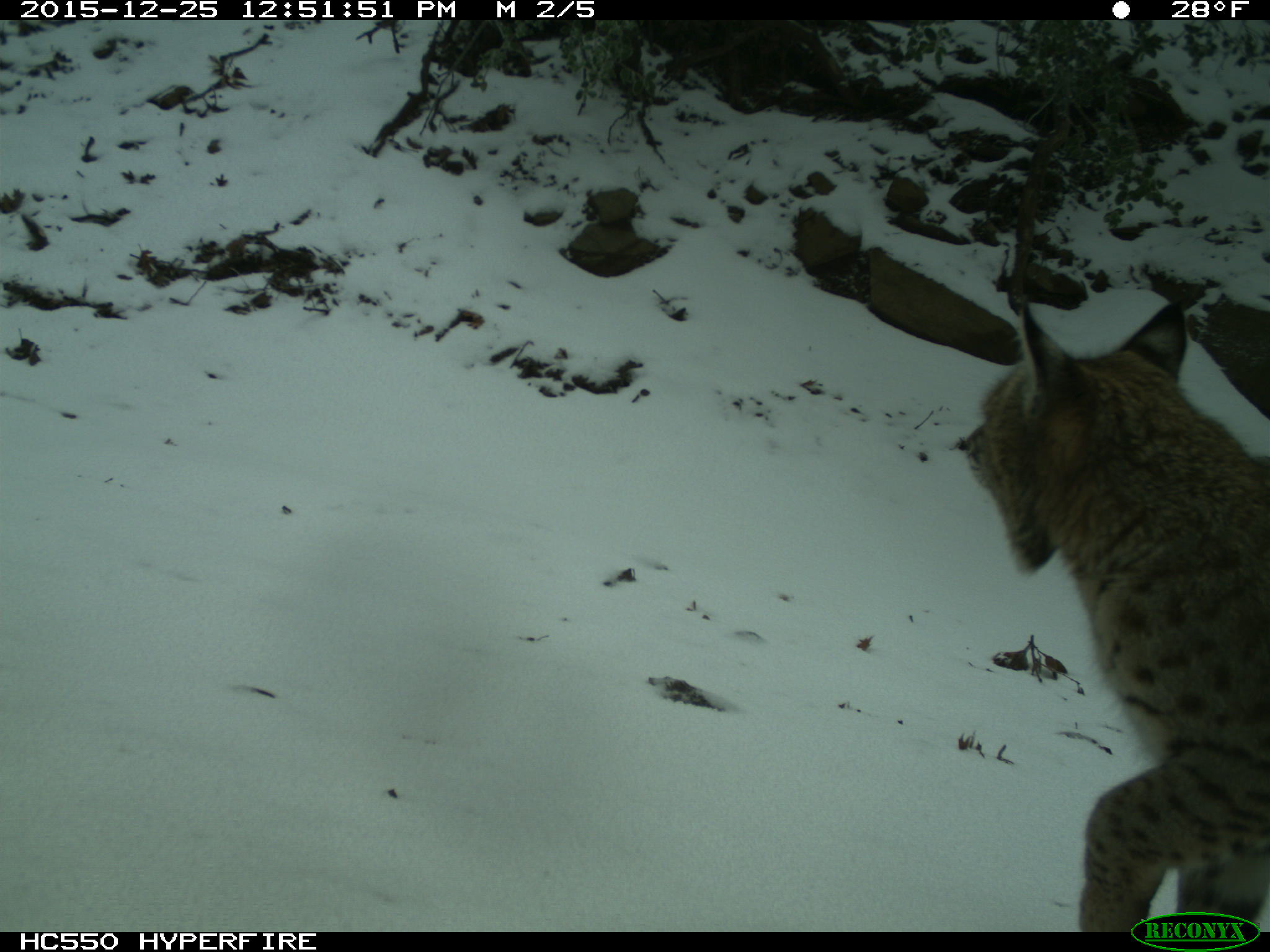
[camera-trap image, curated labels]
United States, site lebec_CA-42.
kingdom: Animalia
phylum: Chordata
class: Mammalia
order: Carnivora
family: Felidae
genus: Lynx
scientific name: Lynx rufus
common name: bobcat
Lynx rufus (bobcat).